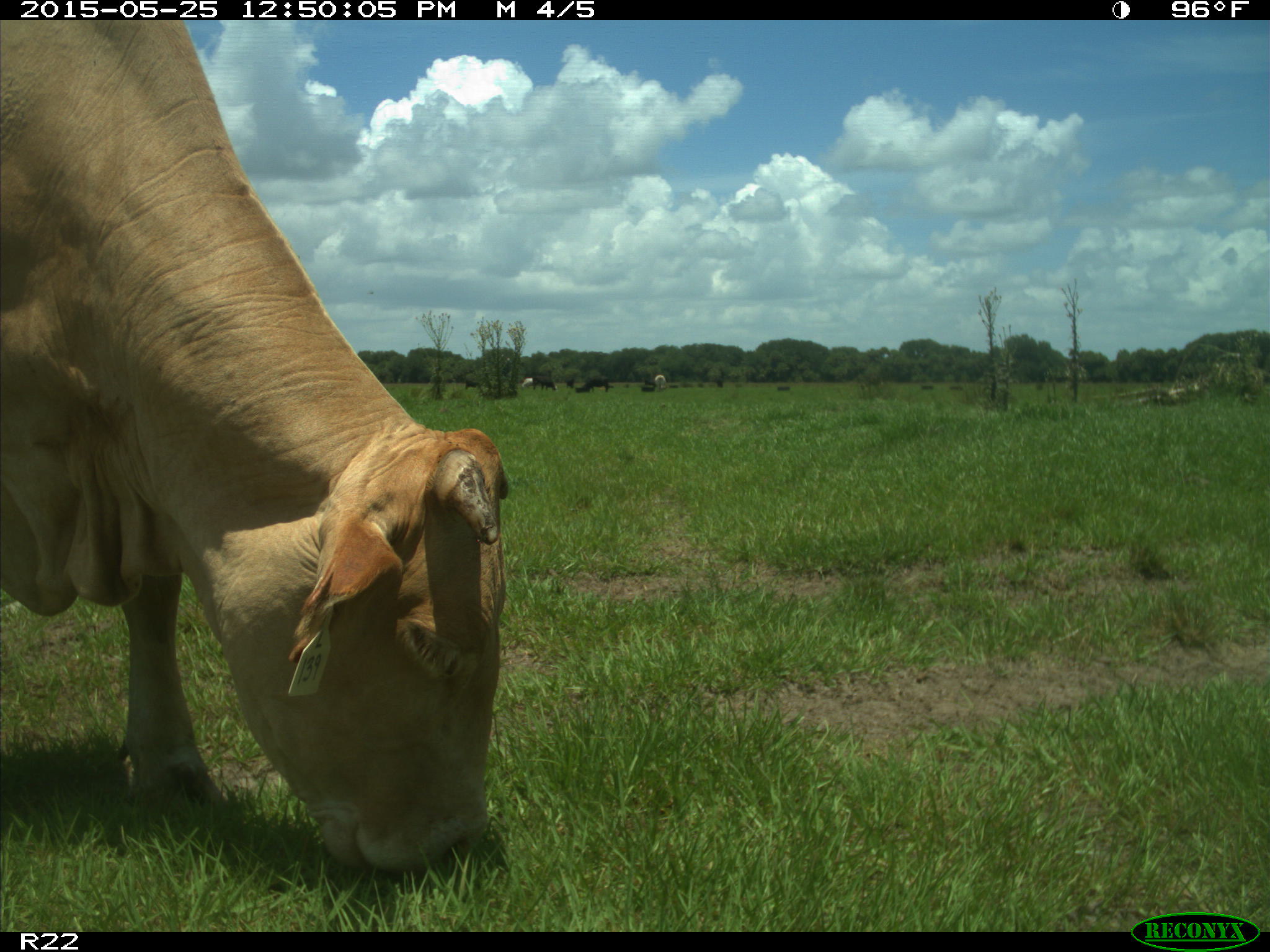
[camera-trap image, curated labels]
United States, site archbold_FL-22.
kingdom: Animalia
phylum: Chordata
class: Mammalia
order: Artiodactyla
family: Bovidae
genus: Bos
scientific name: Bos taurus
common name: domestic cow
Bos taurus (domestic cow).